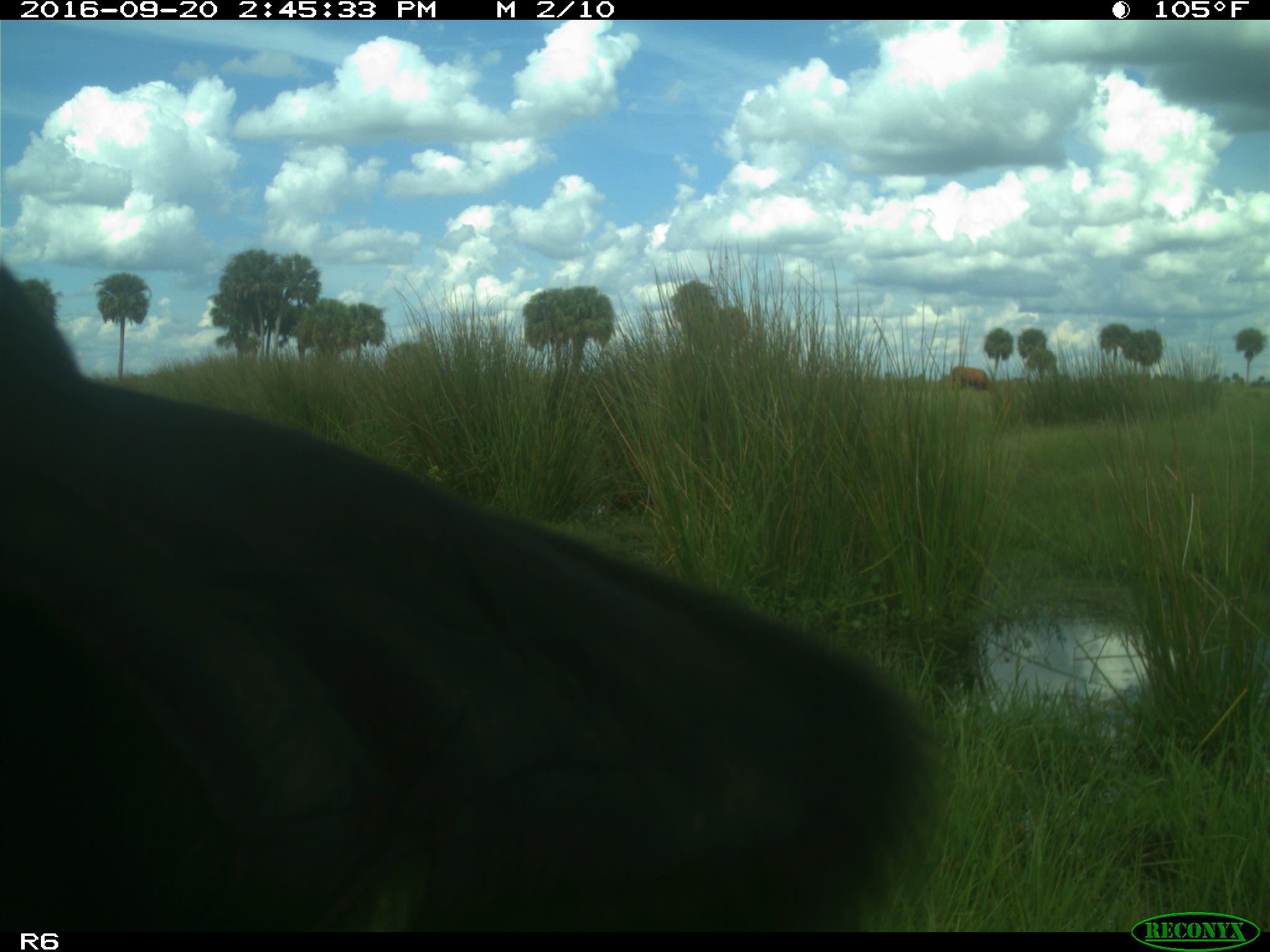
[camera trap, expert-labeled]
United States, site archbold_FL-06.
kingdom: Animalia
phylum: Chordata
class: Mammalia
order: Artiodactyla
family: Bovidae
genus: Bos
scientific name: Bos taurus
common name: domestic cow